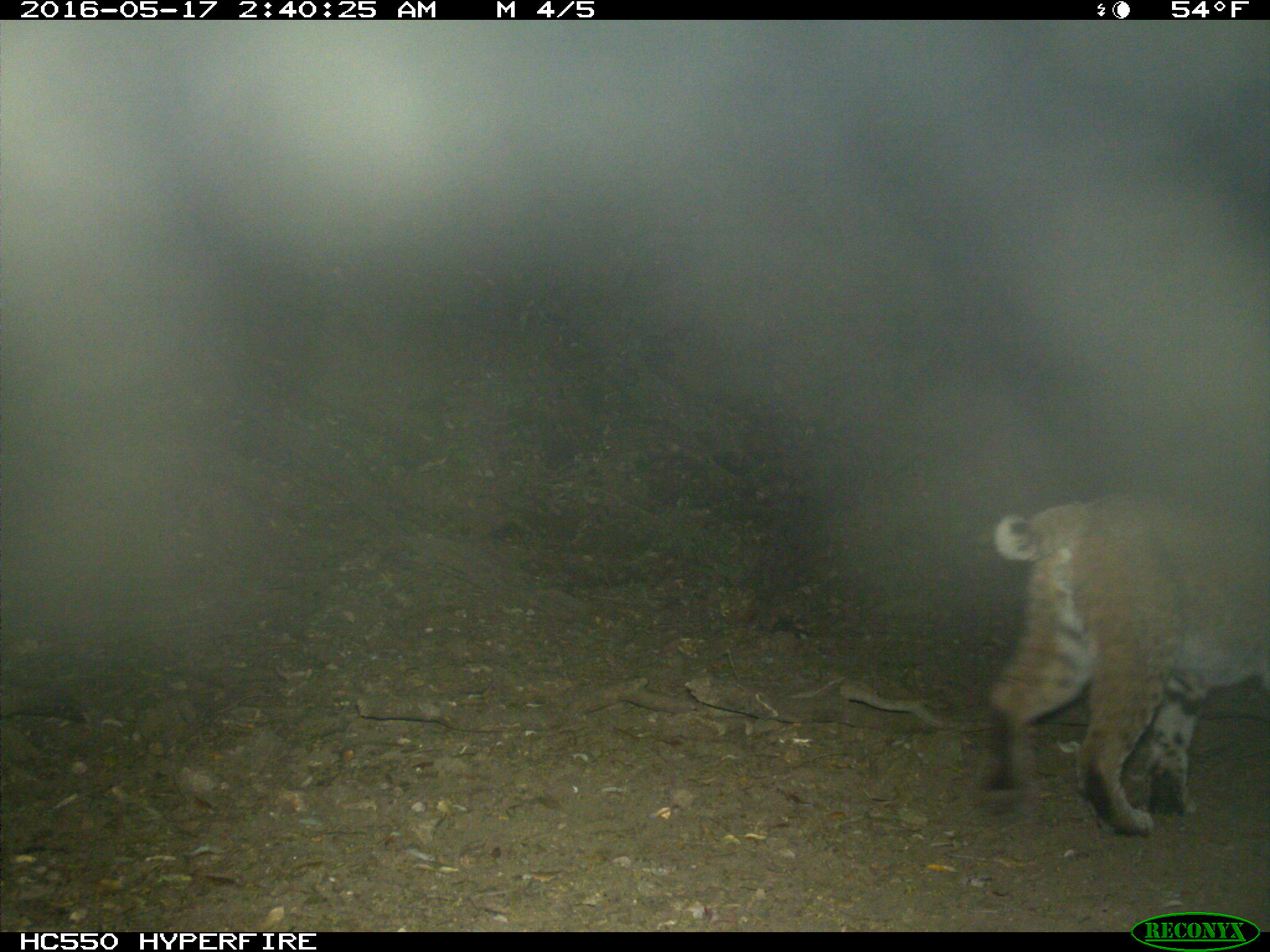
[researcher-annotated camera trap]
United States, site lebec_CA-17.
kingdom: Animalia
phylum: Chordata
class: Mammalia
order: Carnivora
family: Felidae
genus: Lynx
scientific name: Lynx rufus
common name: bobcat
Lynx rufus (bobcat).